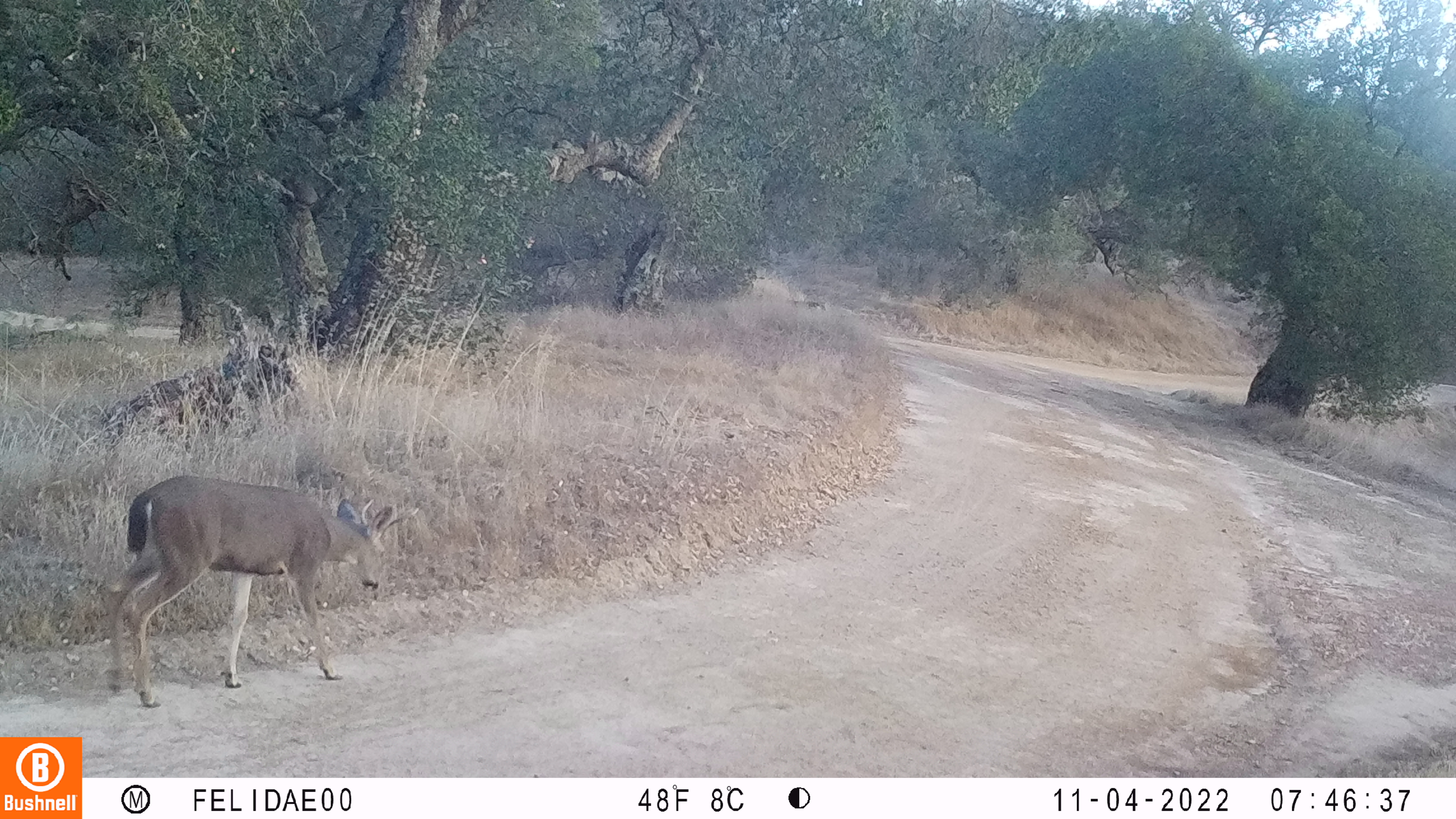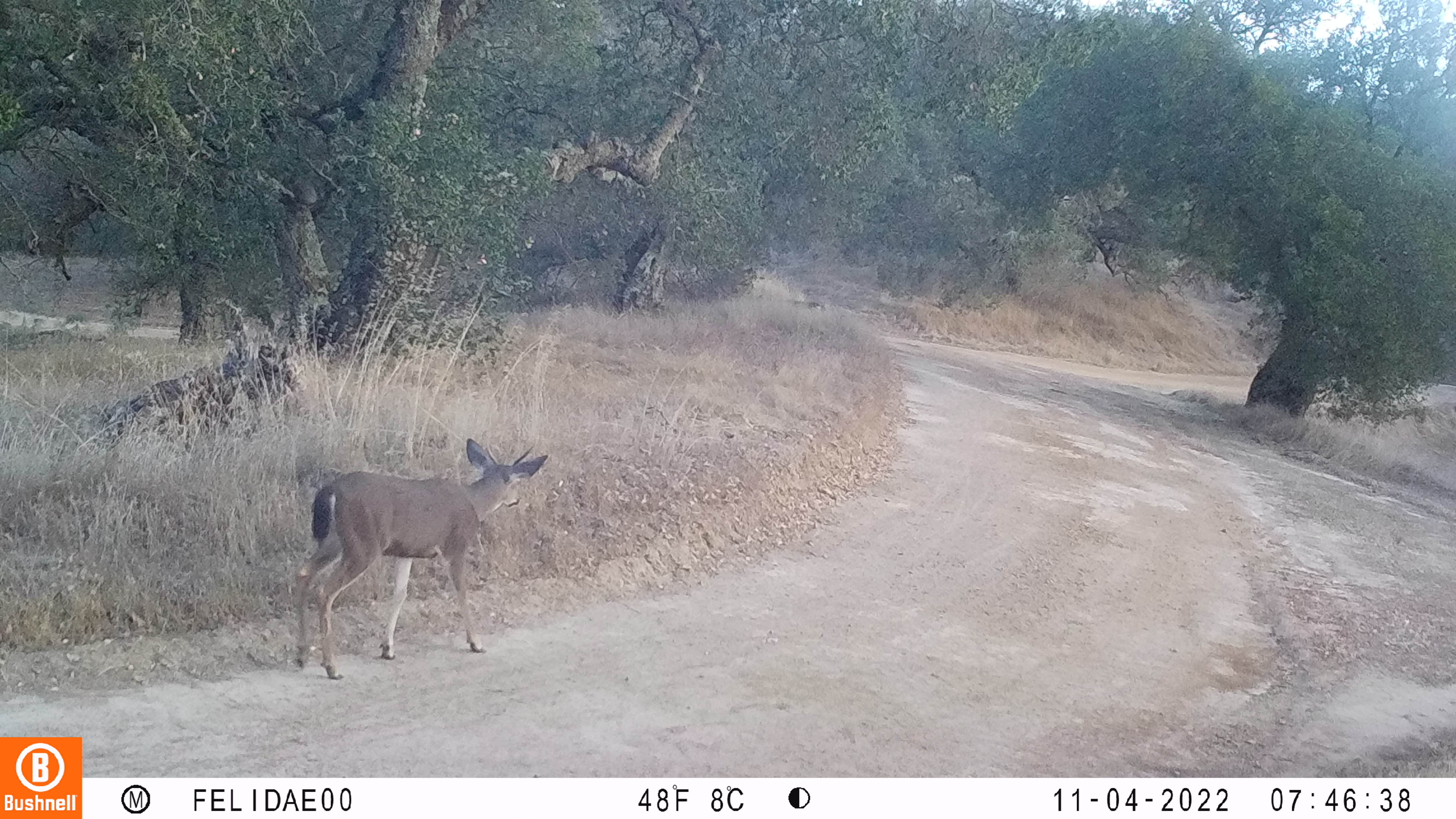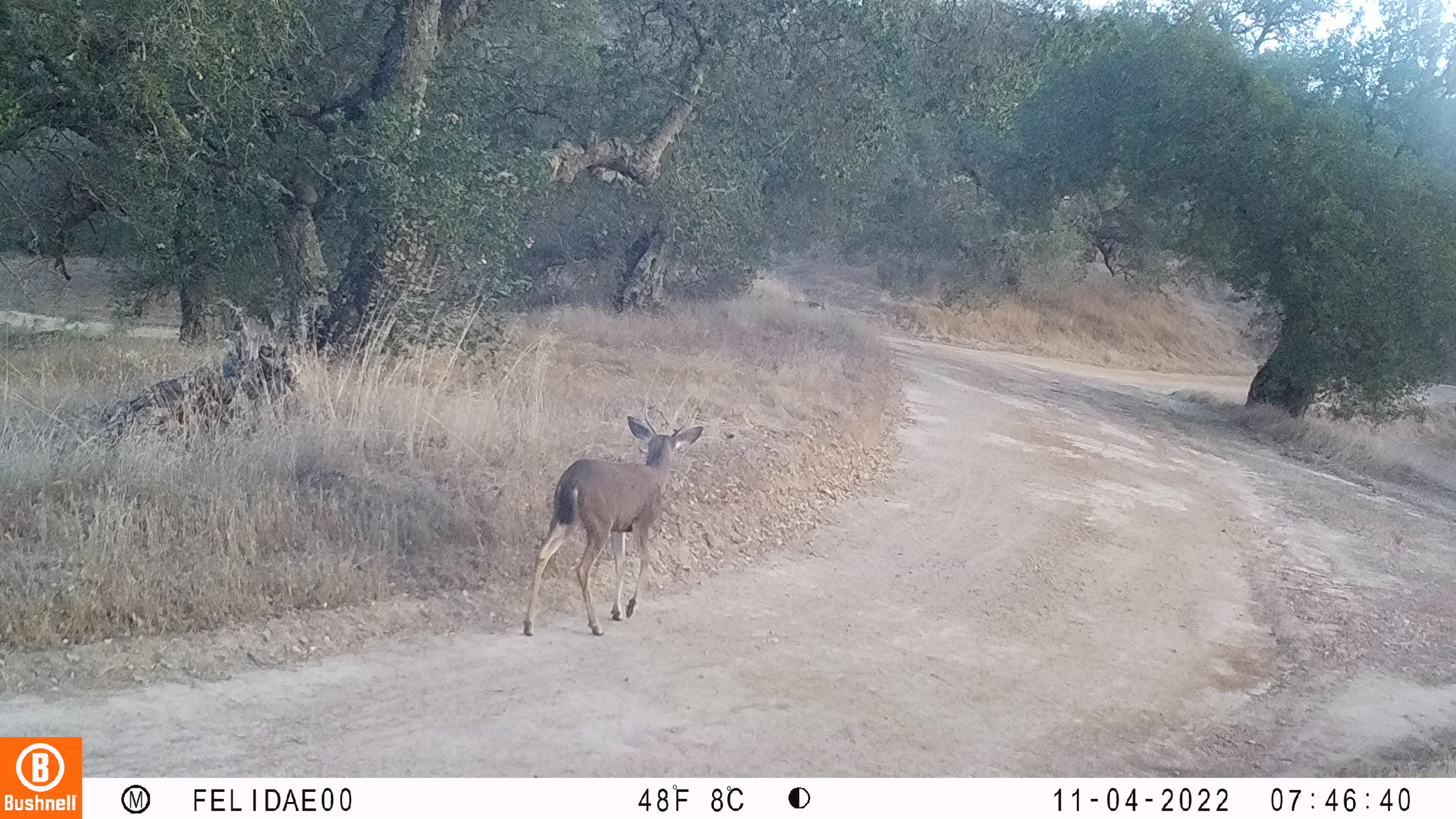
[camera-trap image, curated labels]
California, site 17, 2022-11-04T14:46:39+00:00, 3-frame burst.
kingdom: Animalia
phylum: Chordata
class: Mammalia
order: Artiodactyla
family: Cervidae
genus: Odocoileus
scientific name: Odocoileus hemionus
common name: mule deer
Mule deer (Odocoileus hemionus).